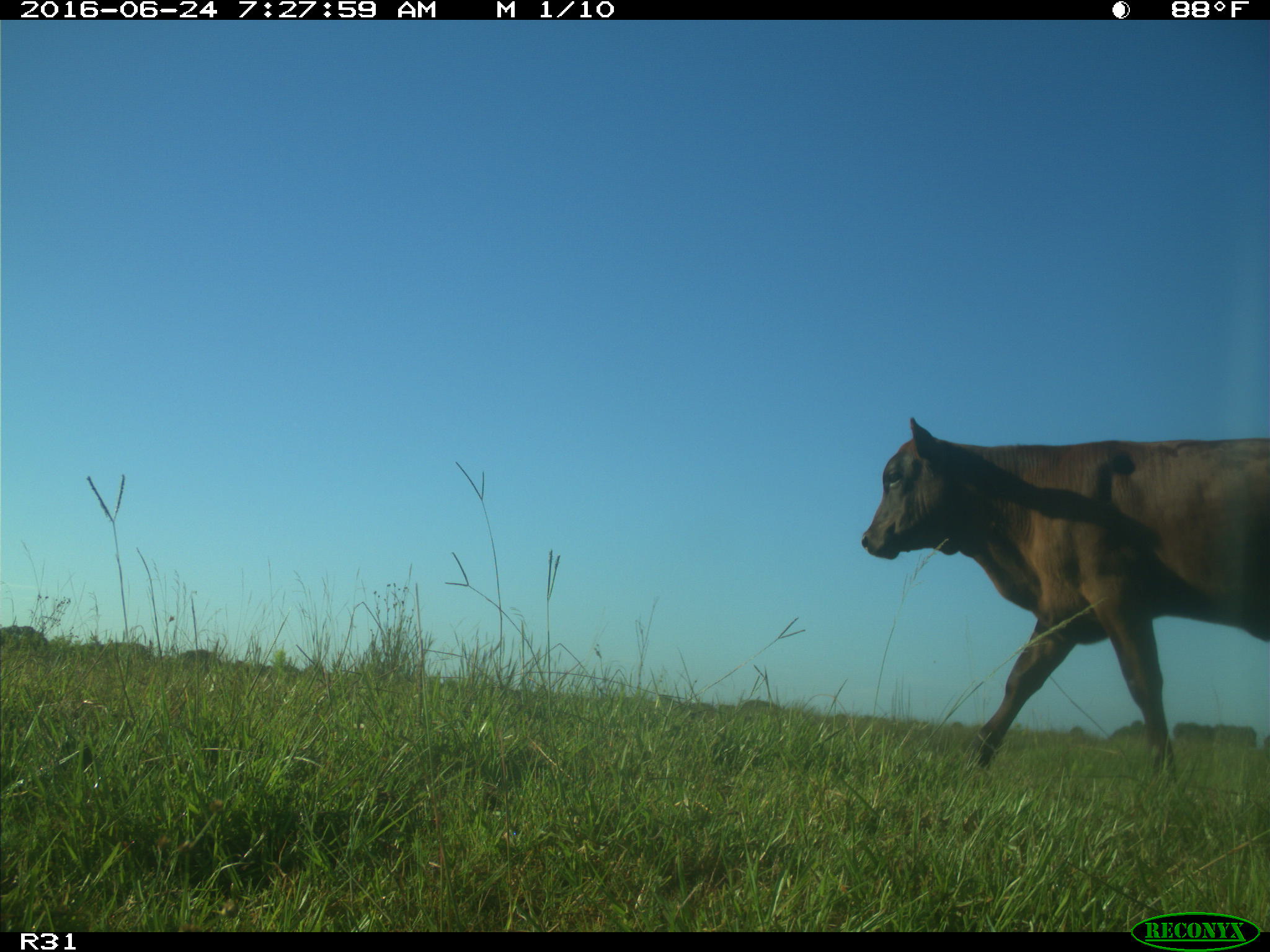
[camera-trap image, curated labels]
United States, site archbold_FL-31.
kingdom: Animalia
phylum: Chordata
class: Mammalia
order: Artiodactyla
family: Bovidae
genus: Bos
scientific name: Bos taurus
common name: domestic cow